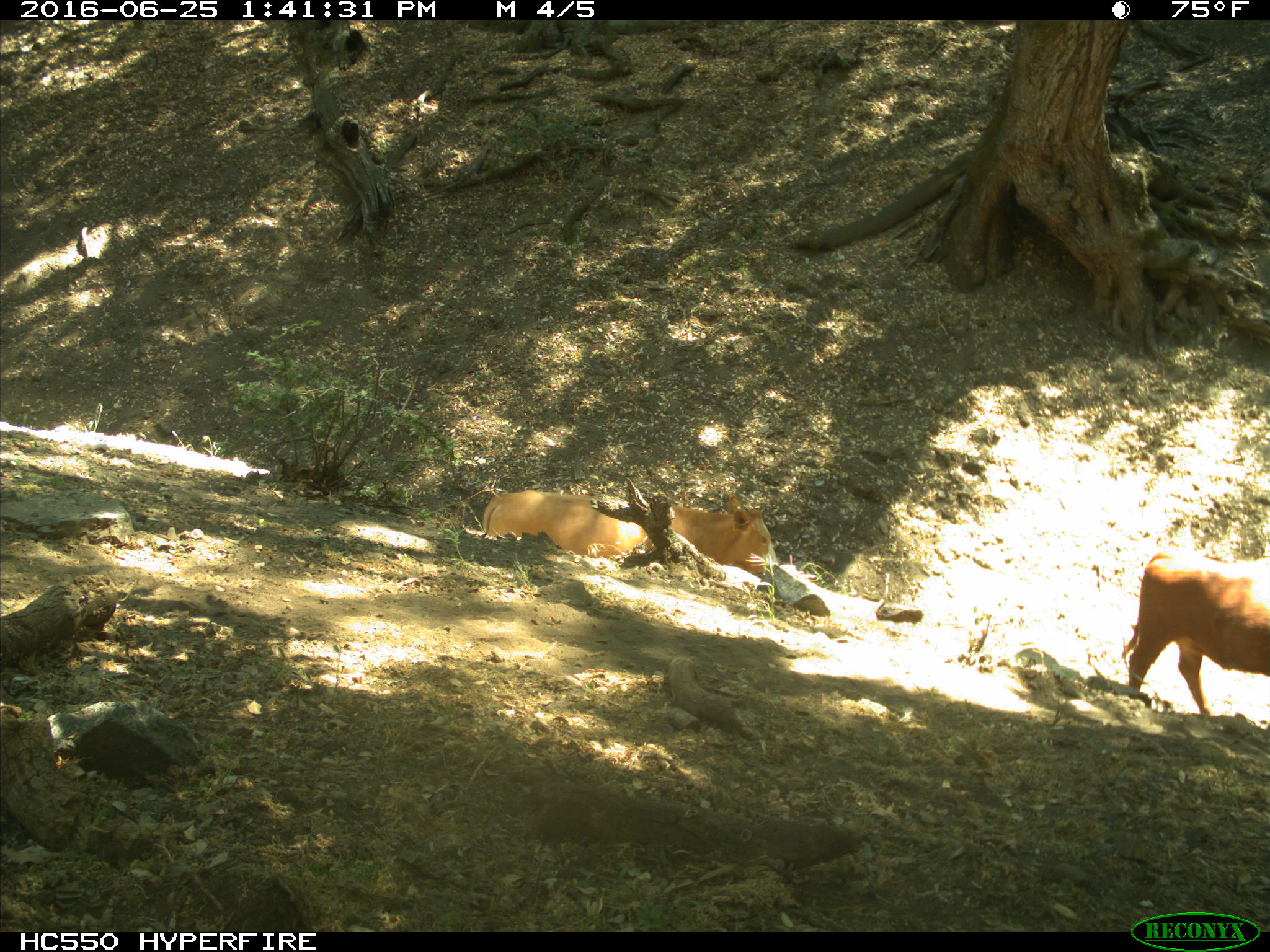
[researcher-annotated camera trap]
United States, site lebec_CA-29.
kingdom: Animalia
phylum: Chordata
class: Mammalia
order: Artiodactyla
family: Bovidae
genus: Bos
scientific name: Bos taurus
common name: domestic cow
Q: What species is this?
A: Bos taurus (domestic cow).